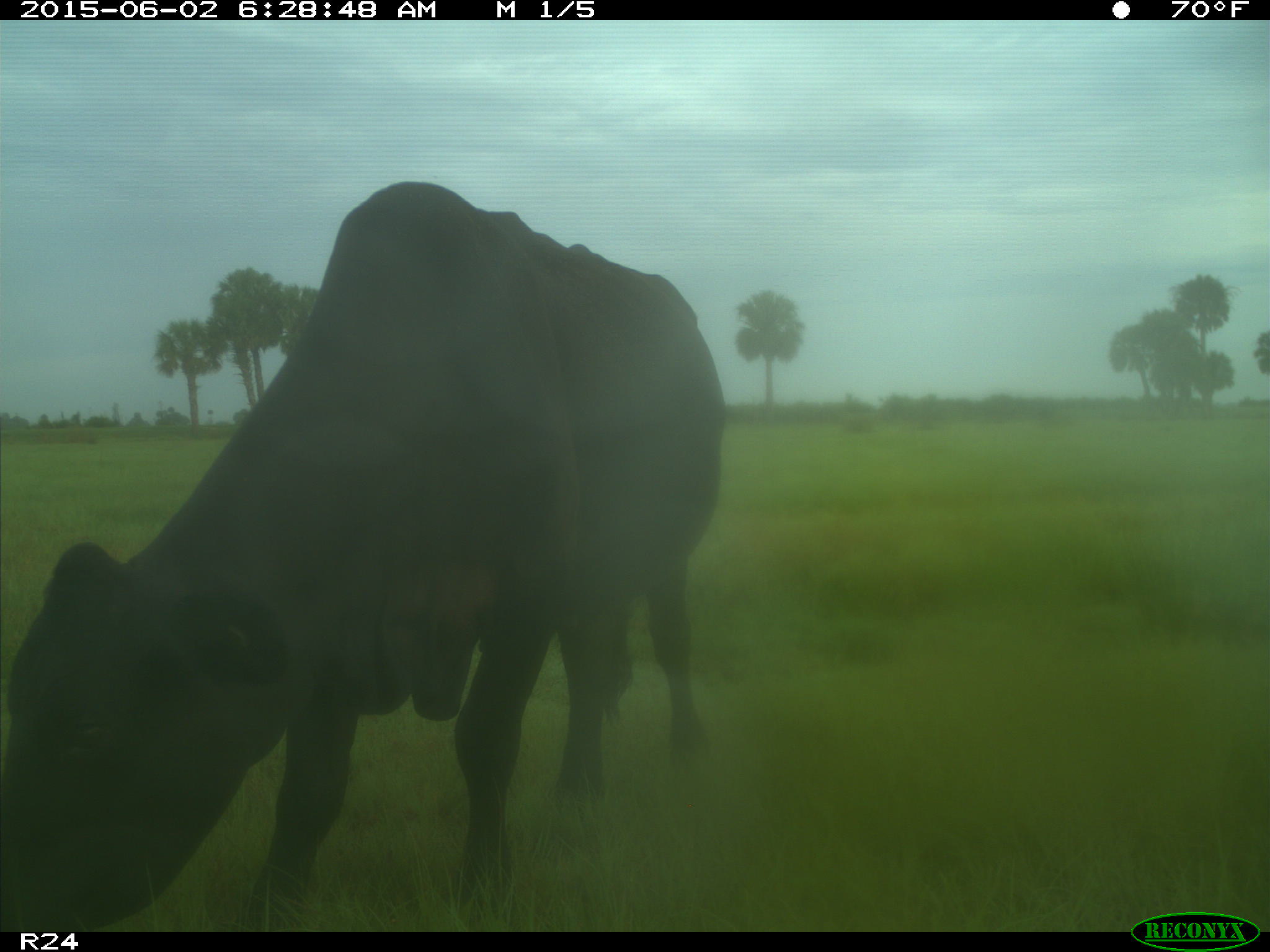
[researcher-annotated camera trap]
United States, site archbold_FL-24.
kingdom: Animalia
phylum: Chordata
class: Mammalia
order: Artiodactyla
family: Bovidae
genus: Bos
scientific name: Bos taurus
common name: domestic cow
Bos taurus (domestic cow).